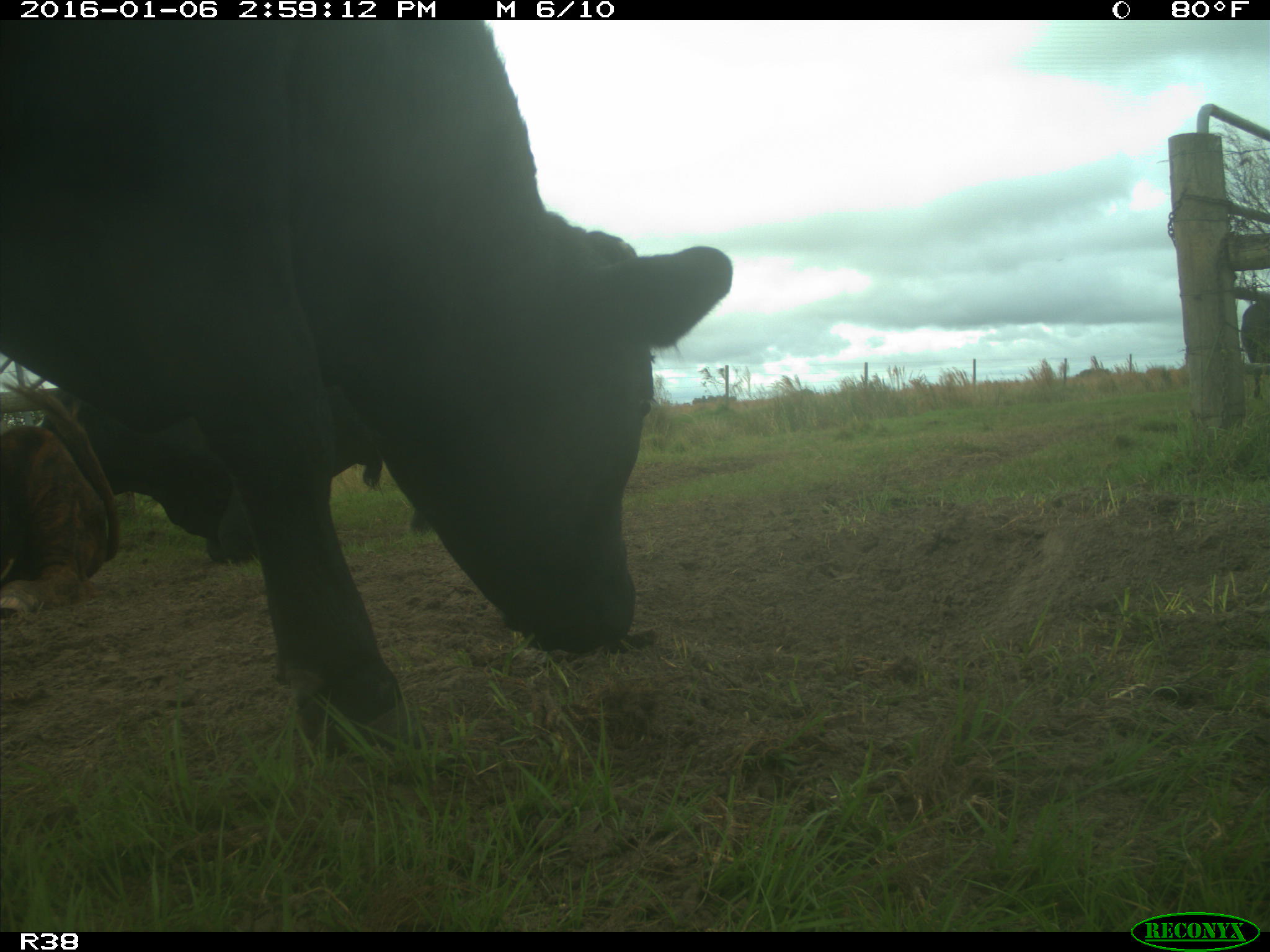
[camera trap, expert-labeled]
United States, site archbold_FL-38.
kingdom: Animalia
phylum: Chordata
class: Mammalia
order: Artiodactyla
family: Bovidae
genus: Bos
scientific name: Bos taurus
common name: domestic cow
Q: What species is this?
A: Bos taurus (domestic cow).